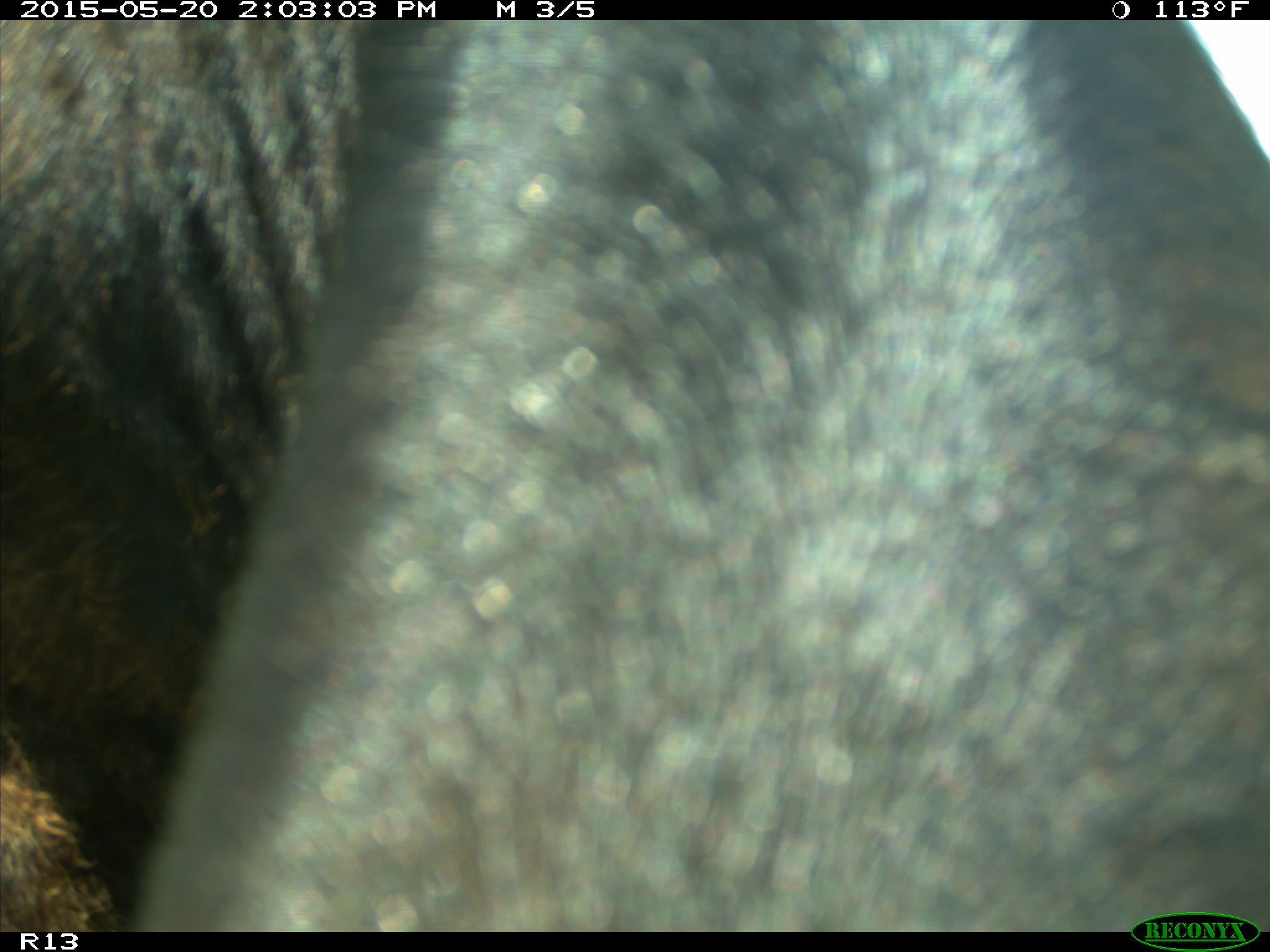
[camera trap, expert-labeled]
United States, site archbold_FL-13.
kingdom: Animalia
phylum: Chordata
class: Mammalia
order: Artiodactyla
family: Bovidae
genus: Bos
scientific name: Bos taurus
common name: domestic cow